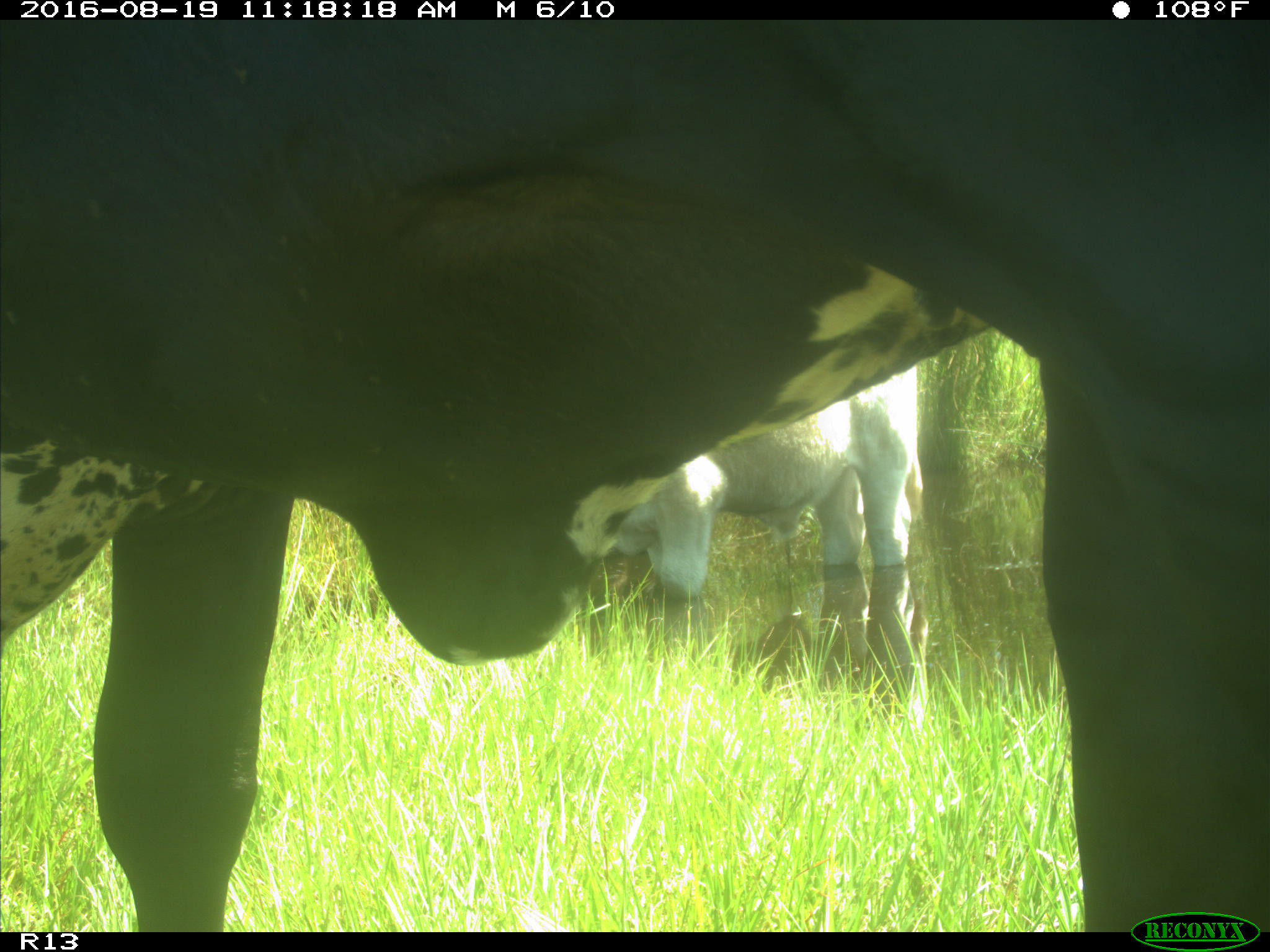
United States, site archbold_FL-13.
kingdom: Animalia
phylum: Chordata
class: Mammalia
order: Artiodactyla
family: Bovidae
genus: Bos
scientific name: Bos taurus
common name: domestic cow